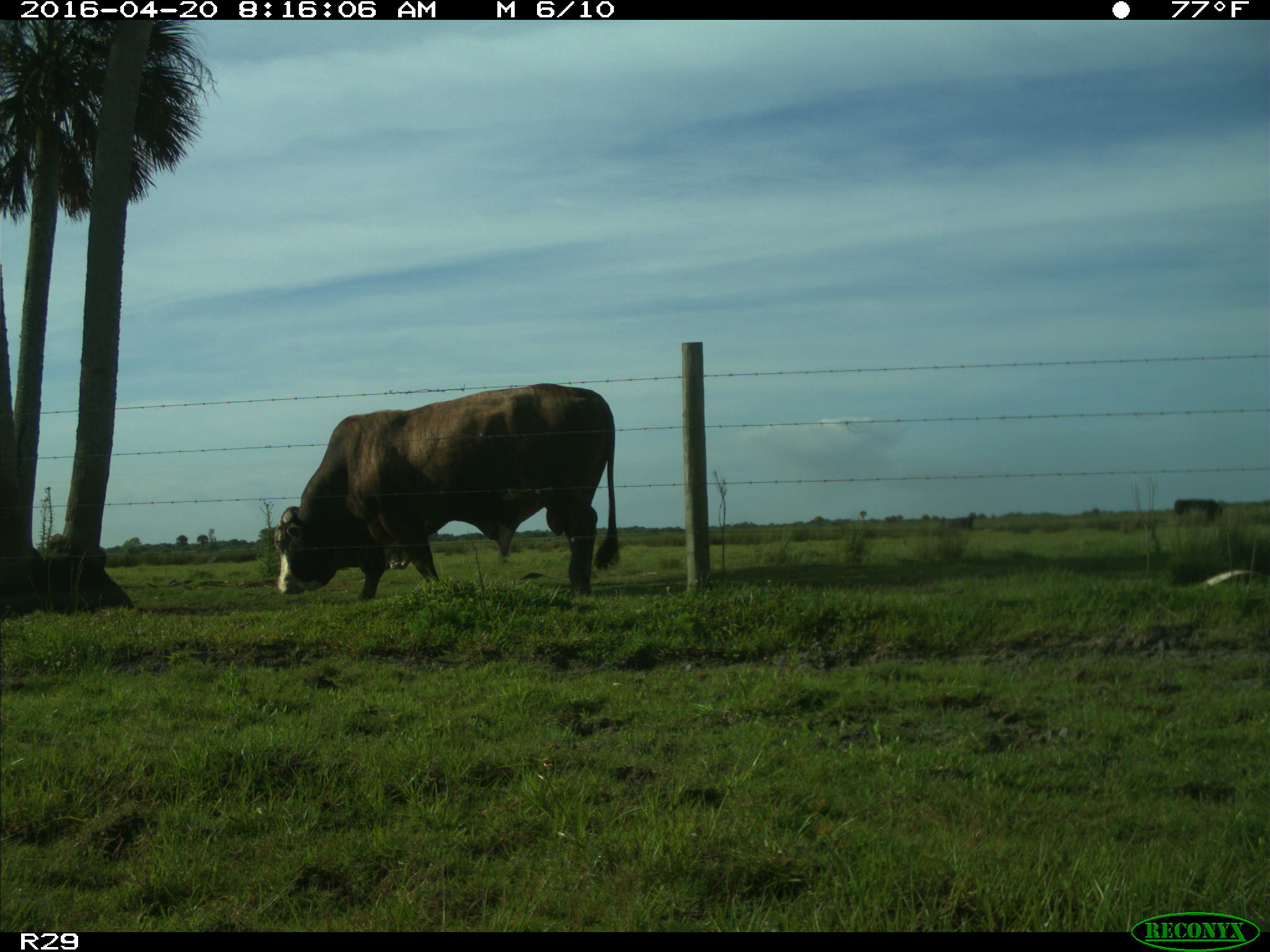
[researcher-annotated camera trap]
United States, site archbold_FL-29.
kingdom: Animalia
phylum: Chordata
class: Mammalia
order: Artiodactyla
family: Bovidae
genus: Bos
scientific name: Bos taurus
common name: domestic cow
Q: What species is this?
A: Bos taurus (domestic cow).